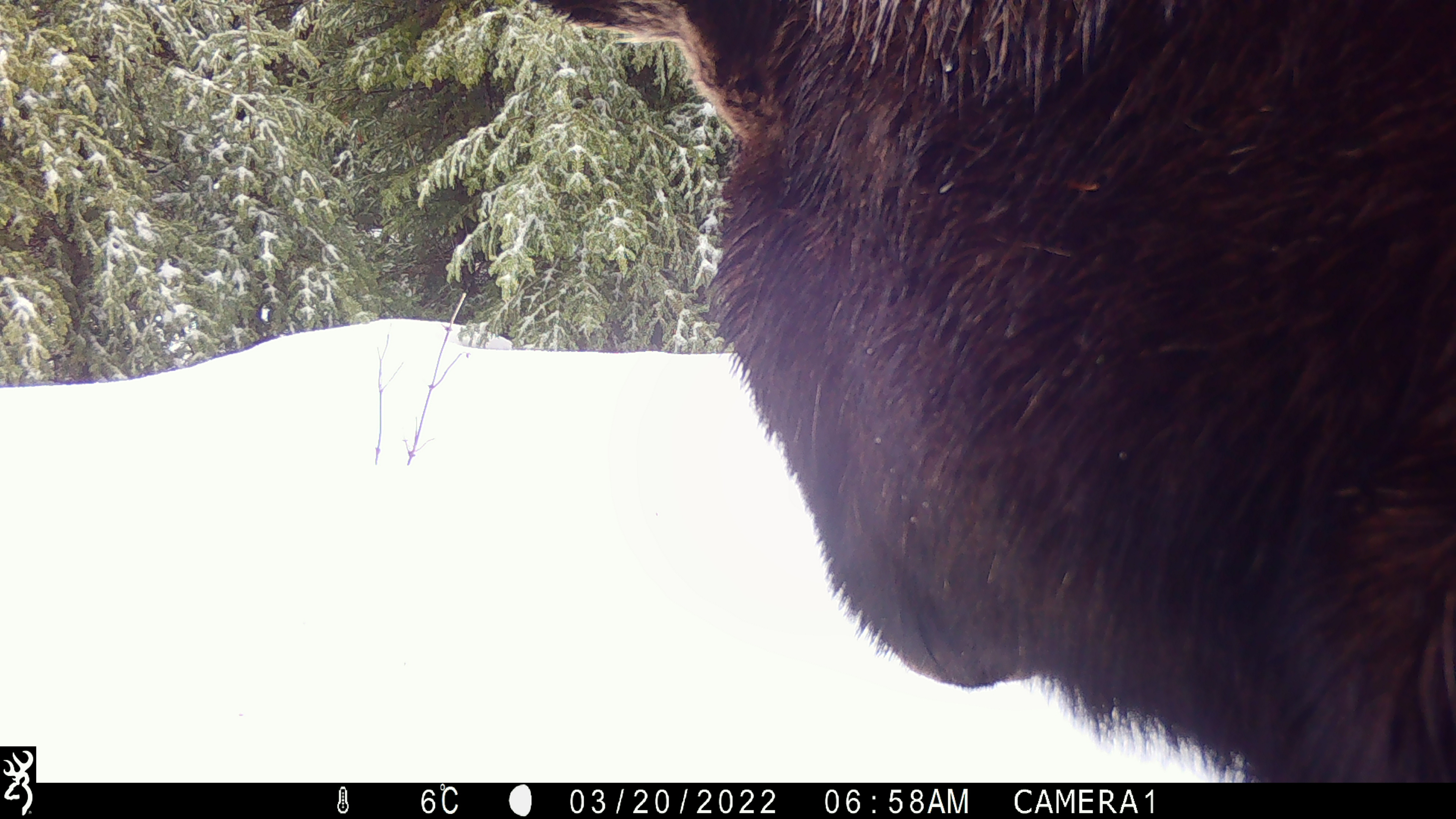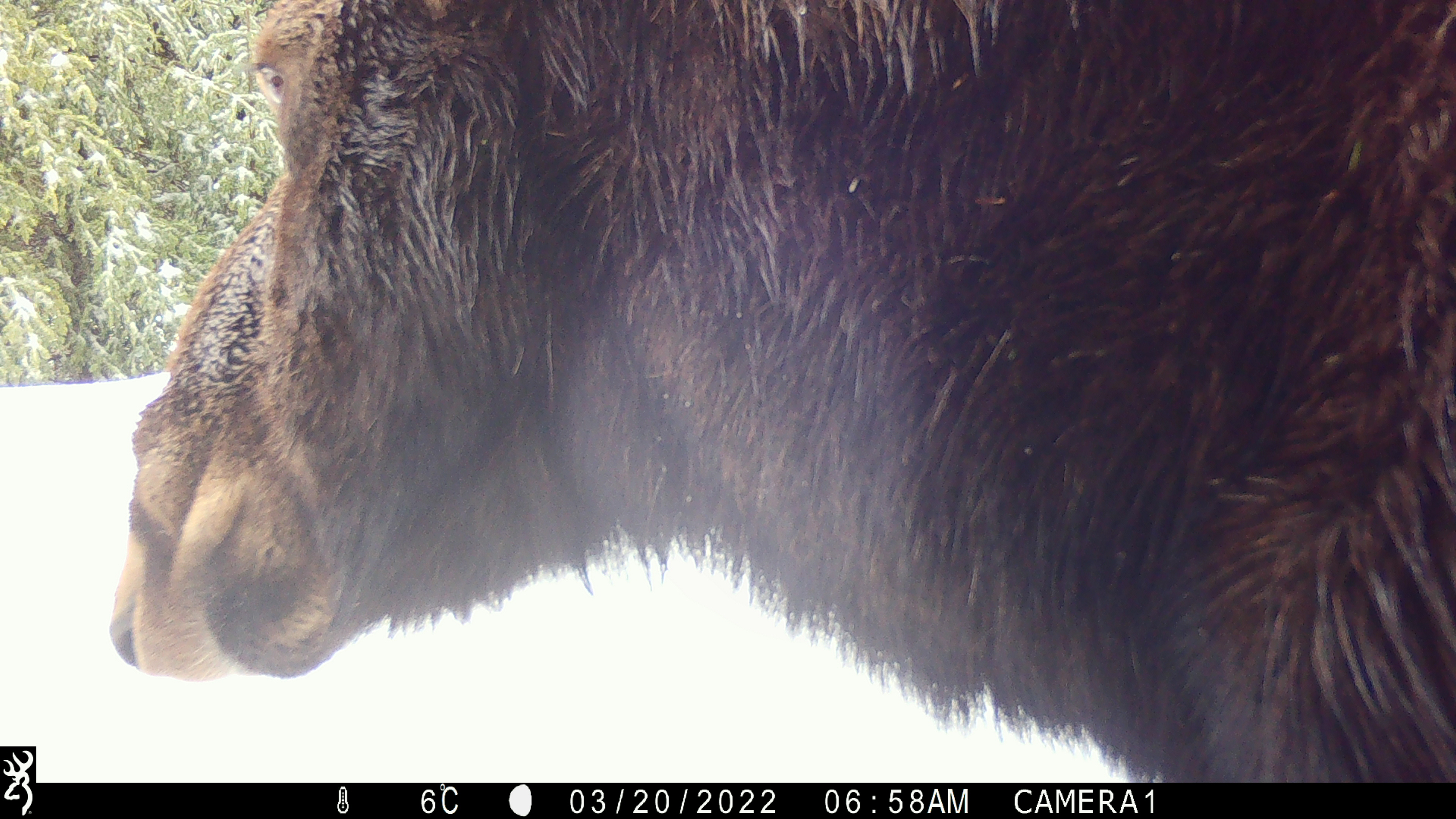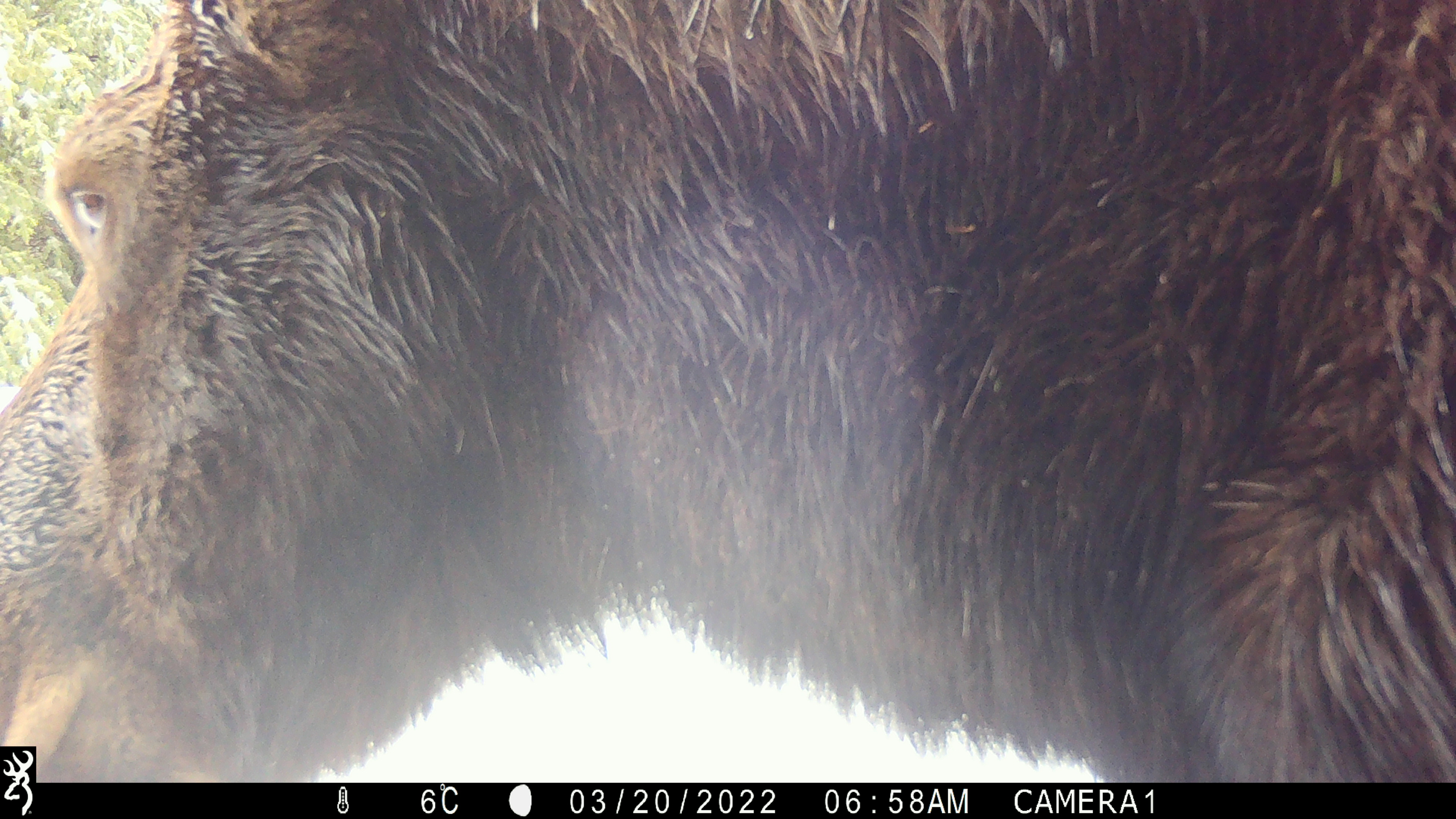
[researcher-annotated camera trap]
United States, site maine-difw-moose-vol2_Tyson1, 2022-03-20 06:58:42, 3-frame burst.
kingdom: Animalia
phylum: Chordata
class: Mammalia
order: Artiodactyla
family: Cervidae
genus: Alces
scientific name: Alces alces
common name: moose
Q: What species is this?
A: Moose (Alces alces).